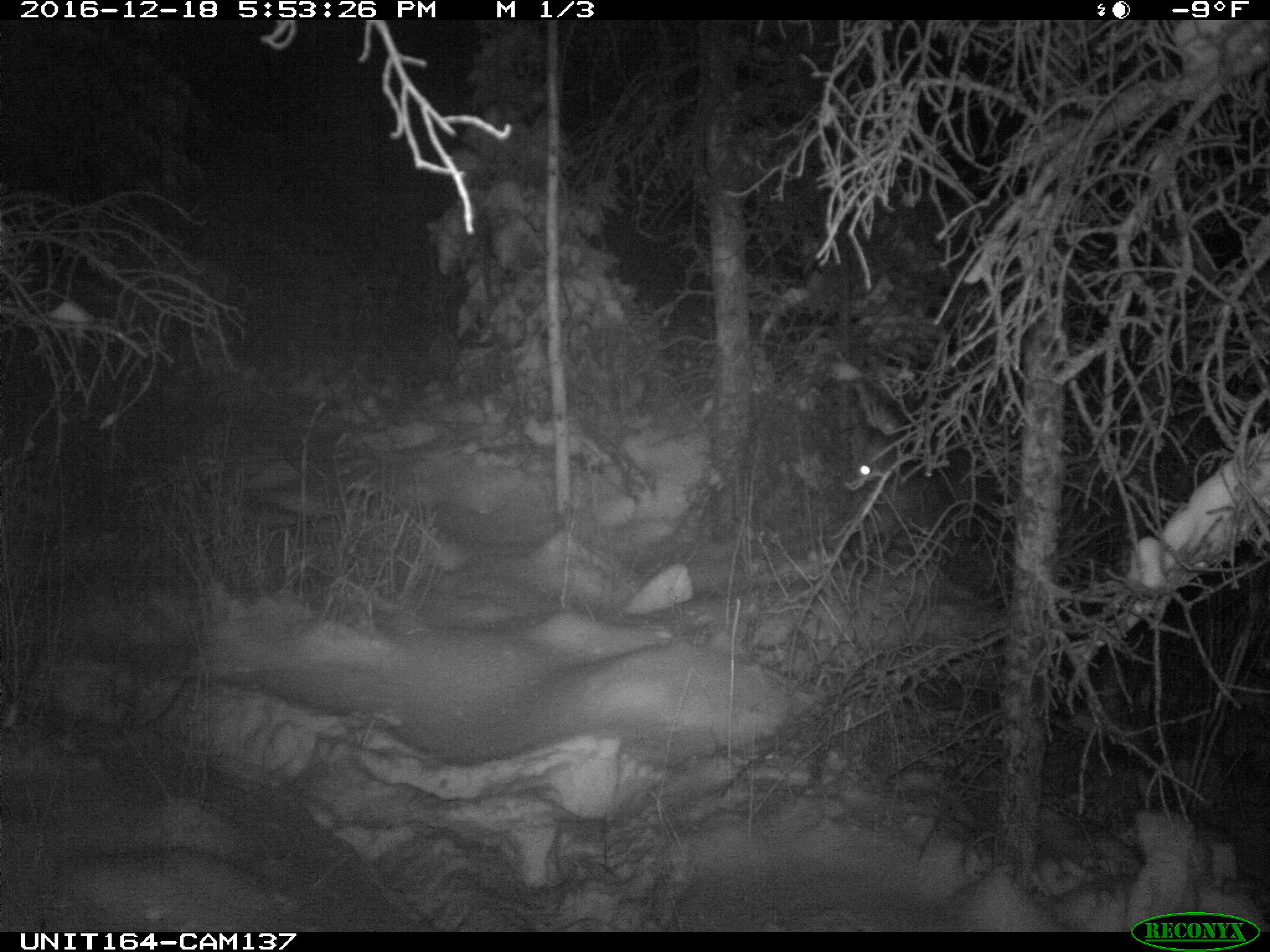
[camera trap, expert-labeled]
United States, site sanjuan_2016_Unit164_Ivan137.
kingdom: Animalia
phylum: Chordata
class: Mammalia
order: Artiodactyla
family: Cervidae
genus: Cervus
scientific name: Cervus elaphus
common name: red deer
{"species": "Cervus elaphus (red deer)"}